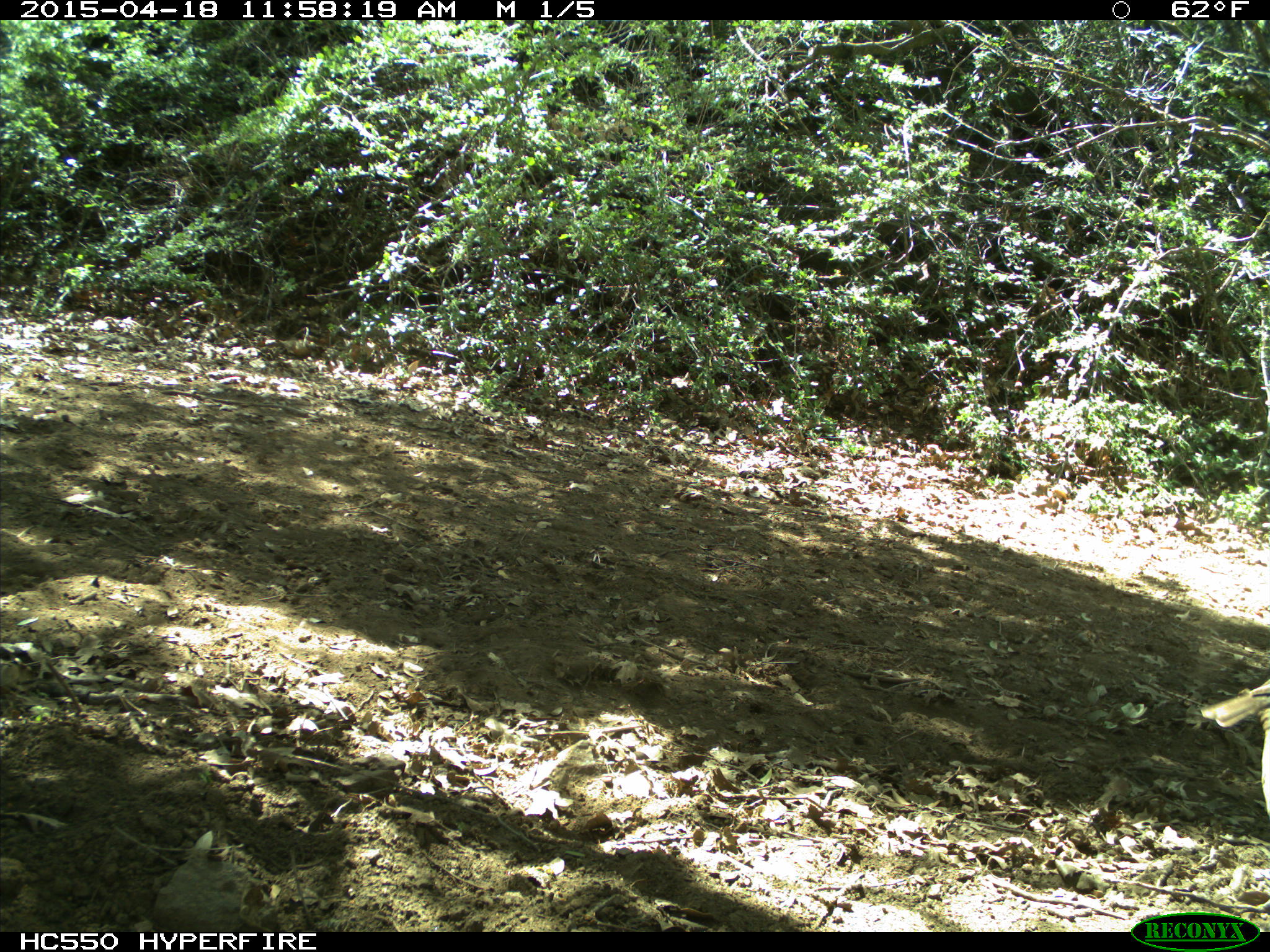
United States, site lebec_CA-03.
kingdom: Animalia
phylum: Chordata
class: Aves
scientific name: Aves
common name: birds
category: unidentified bird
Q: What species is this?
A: Unidentified bird (birds) (Aves).